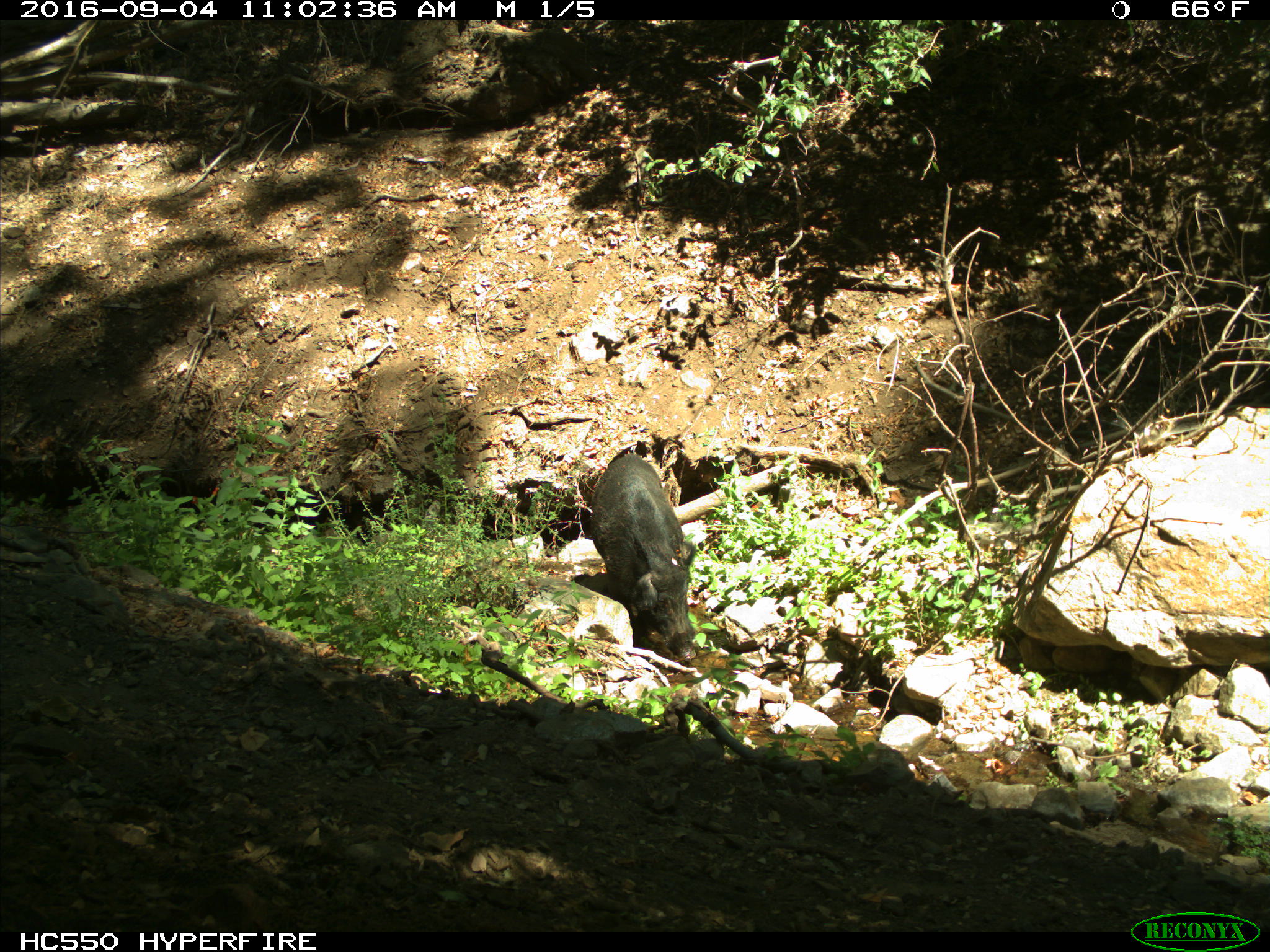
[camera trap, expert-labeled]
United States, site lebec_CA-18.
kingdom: Animalia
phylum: Chordata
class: Mammalia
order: Artiodactyla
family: Suidae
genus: Sus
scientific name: Sus scrofa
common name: wild boar